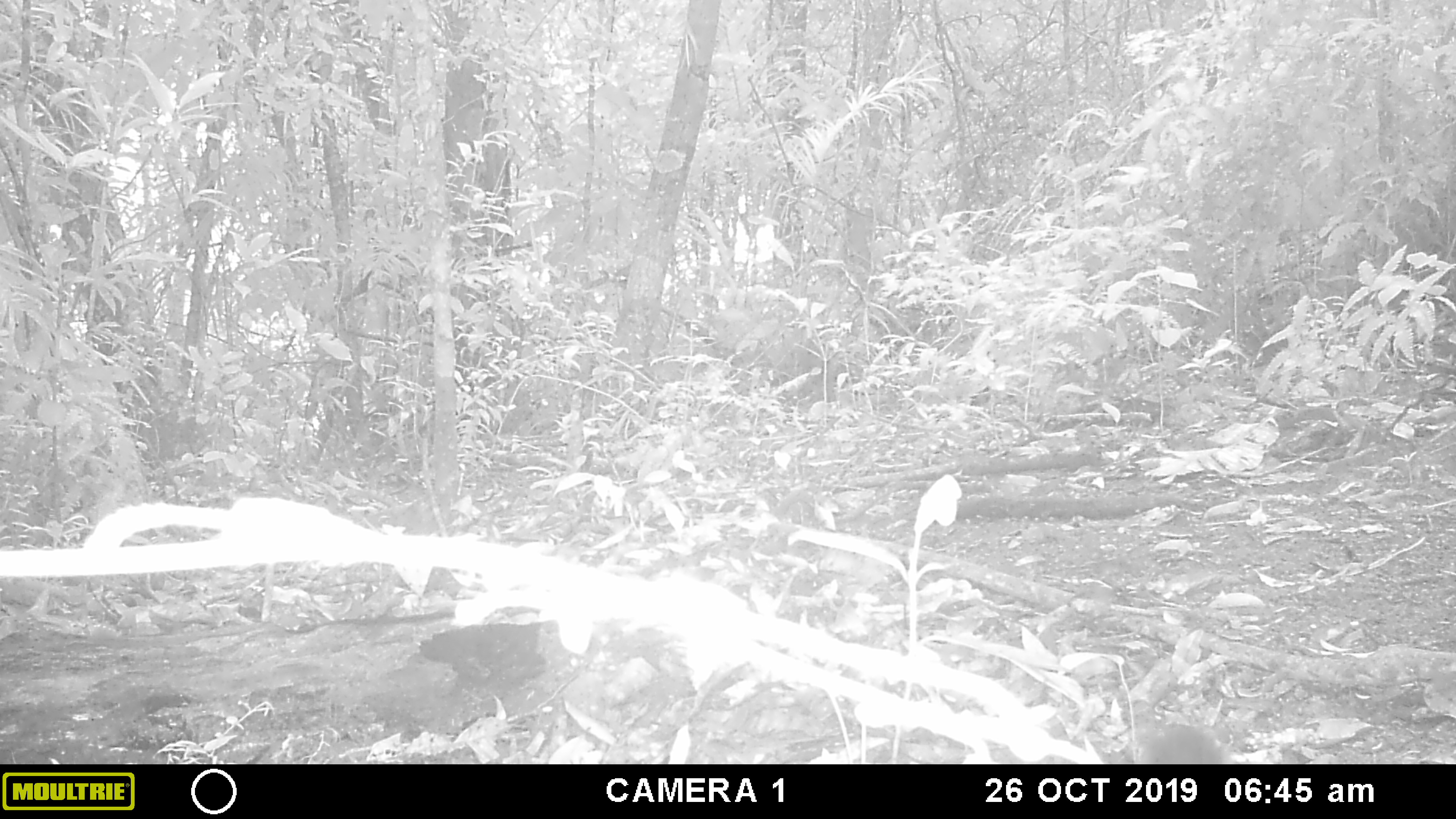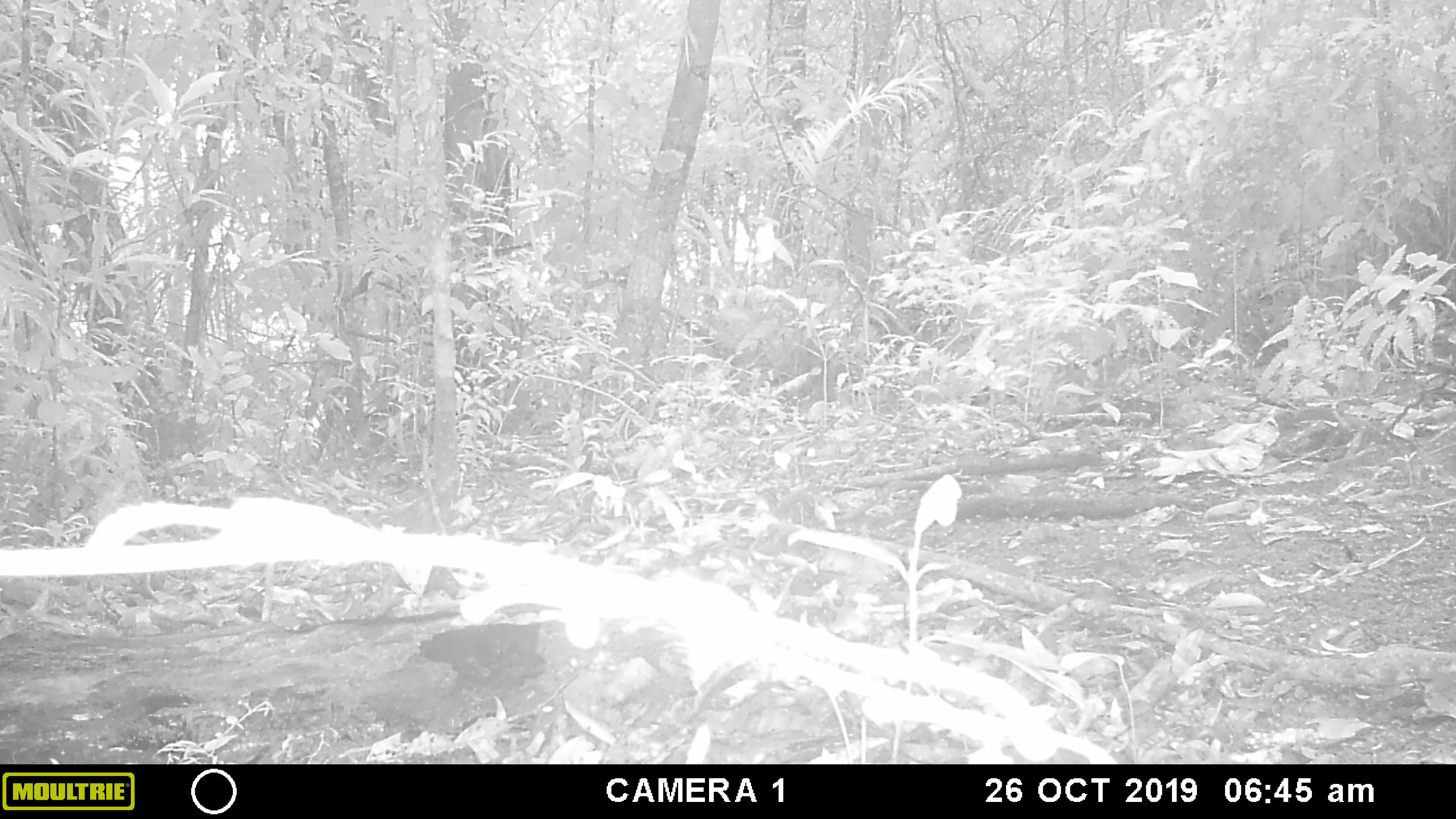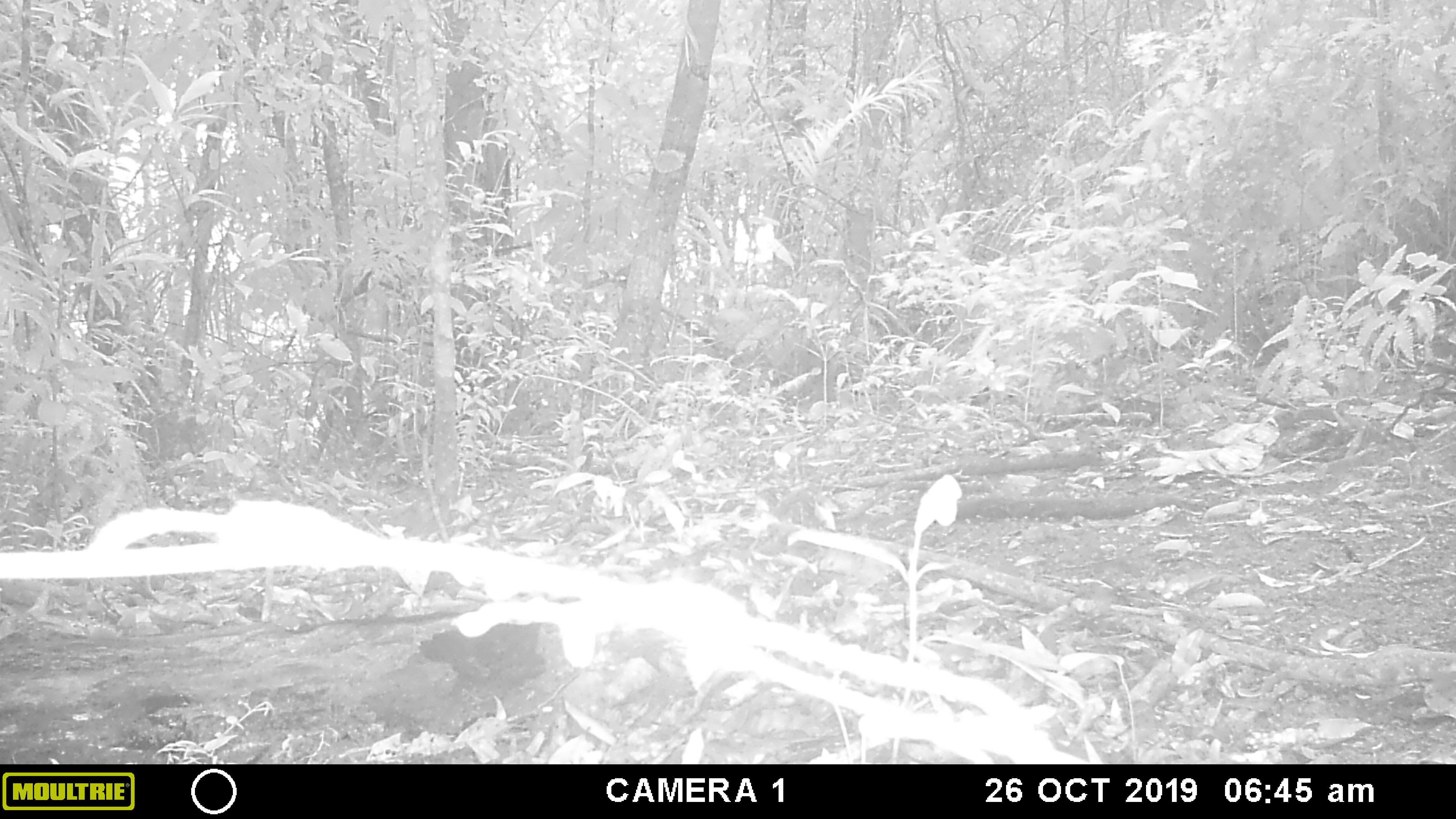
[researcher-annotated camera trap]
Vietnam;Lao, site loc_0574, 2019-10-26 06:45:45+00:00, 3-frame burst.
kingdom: Animalia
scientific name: Animalia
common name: animal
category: unidentified animal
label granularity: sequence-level